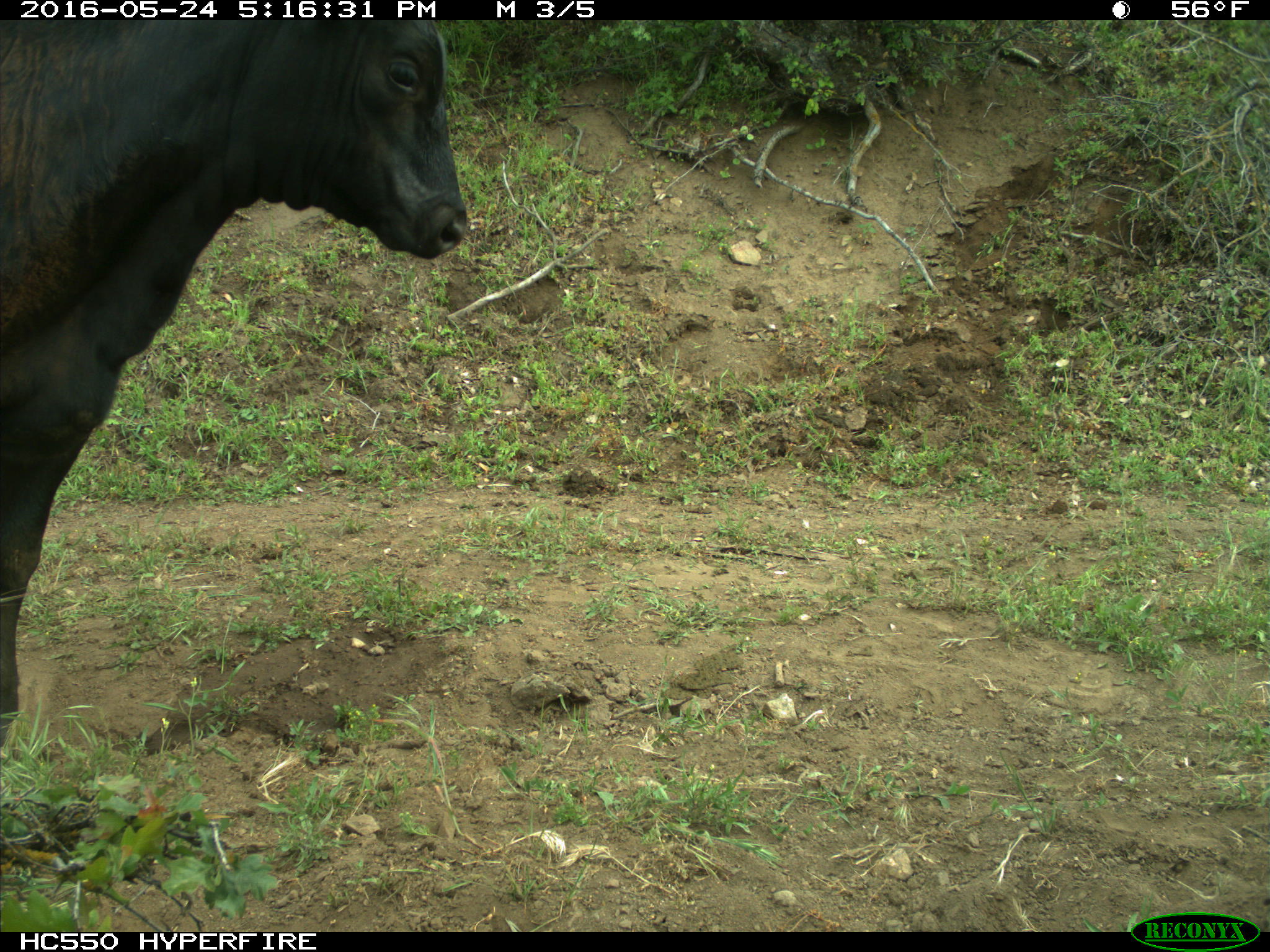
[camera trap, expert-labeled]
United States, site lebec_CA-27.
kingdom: Animalia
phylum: Chordata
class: Mammalia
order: Artiodactyla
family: Bovidae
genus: Bos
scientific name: Bos taurus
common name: domestic cow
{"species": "Bos taurus (domestic cow)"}